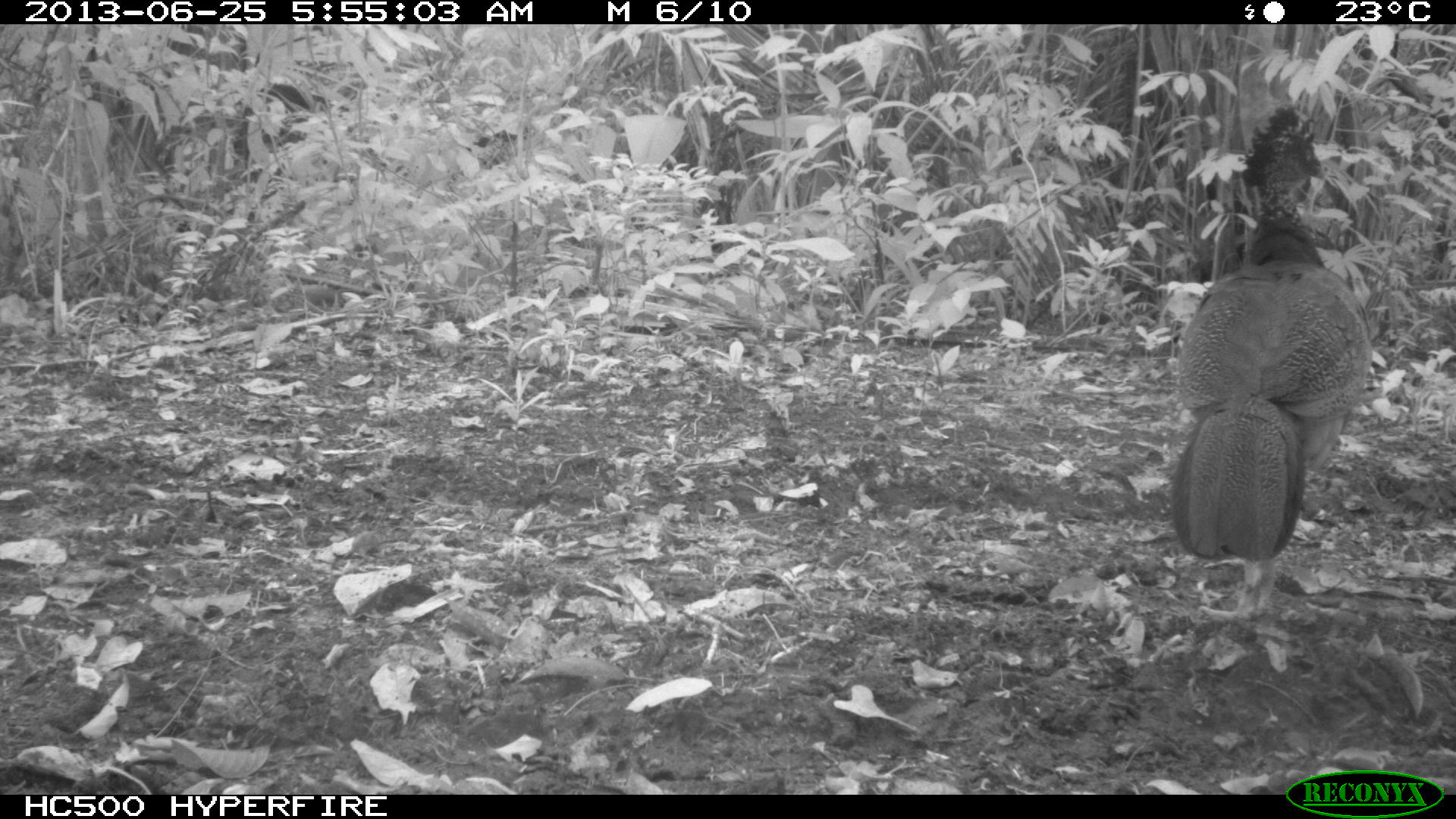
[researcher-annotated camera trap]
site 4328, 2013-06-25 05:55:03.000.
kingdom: Animalia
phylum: Chordata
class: Aves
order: Galliformes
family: Cracidae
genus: Crax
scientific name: Crax rubra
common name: great curassow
Crax rubra (great curassow), count 1, sex female.